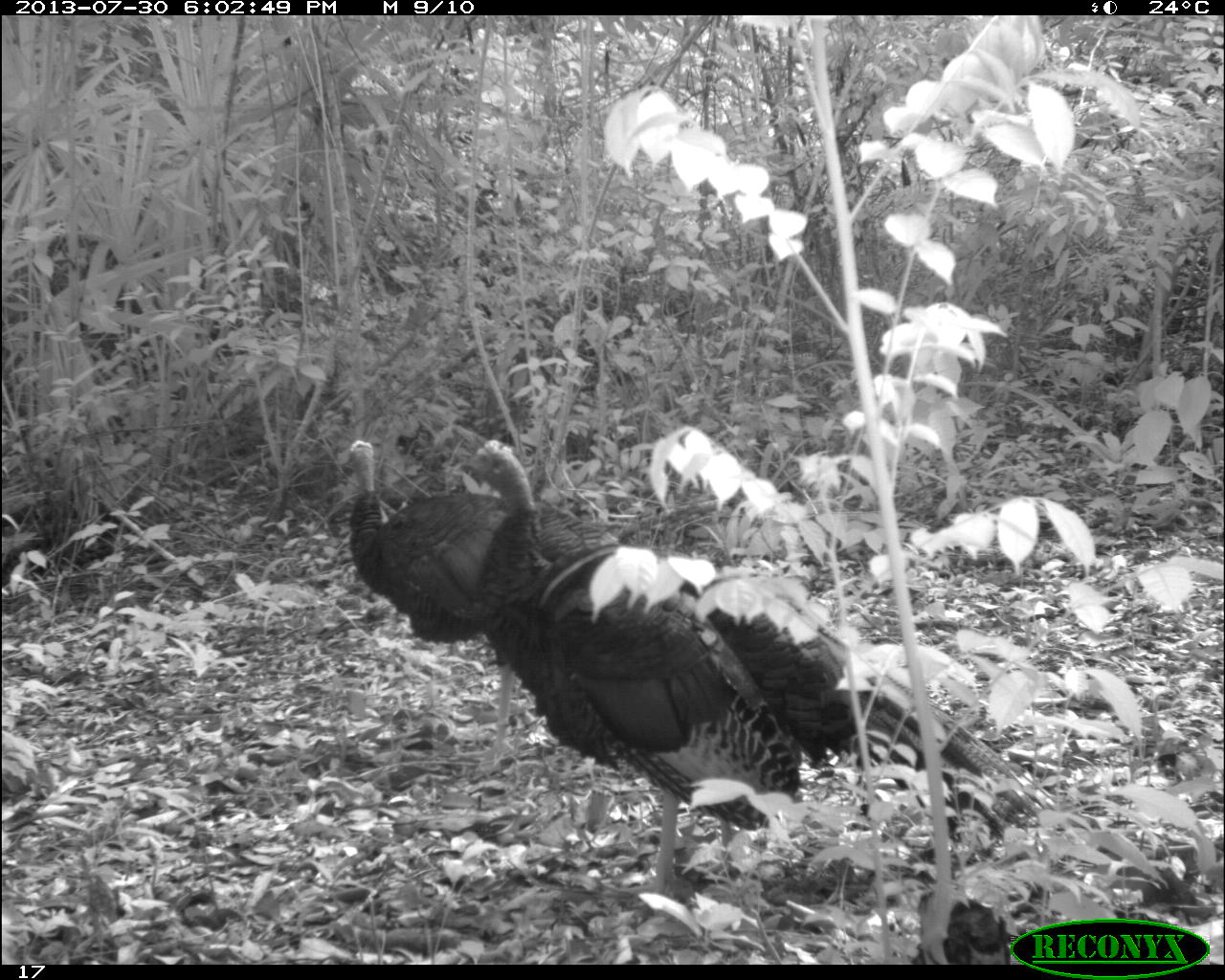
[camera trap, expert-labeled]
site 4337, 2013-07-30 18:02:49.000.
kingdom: Animalia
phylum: Chordata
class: Aves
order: Galliformes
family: Phasianidae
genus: Meleagris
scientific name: Meleagris ocellata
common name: ocellated turkey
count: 2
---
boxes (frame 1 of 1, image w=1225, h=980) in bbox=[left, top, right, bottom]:
meleagris ocellata: bbox=[464, 438, 1052, 910]; bbox=[330, 436, 517, 764]